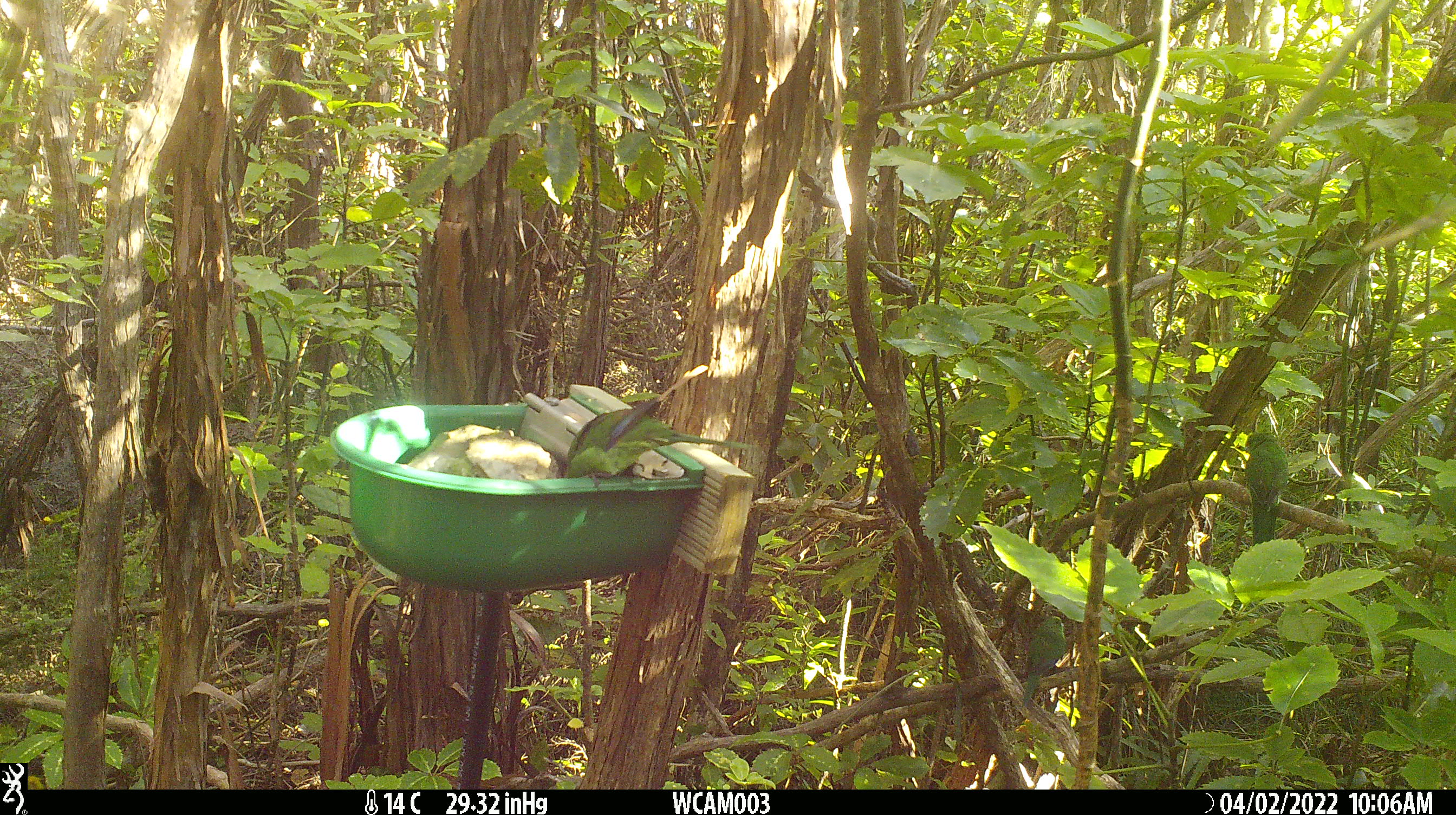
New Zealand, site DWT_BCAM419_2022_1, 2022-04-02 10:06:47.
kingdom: Animalia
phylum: Chordata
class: Aves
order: Psittaciformes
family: Psittaculidae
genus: Cyanoramphus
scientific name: Cyanoramphus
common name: parakeet